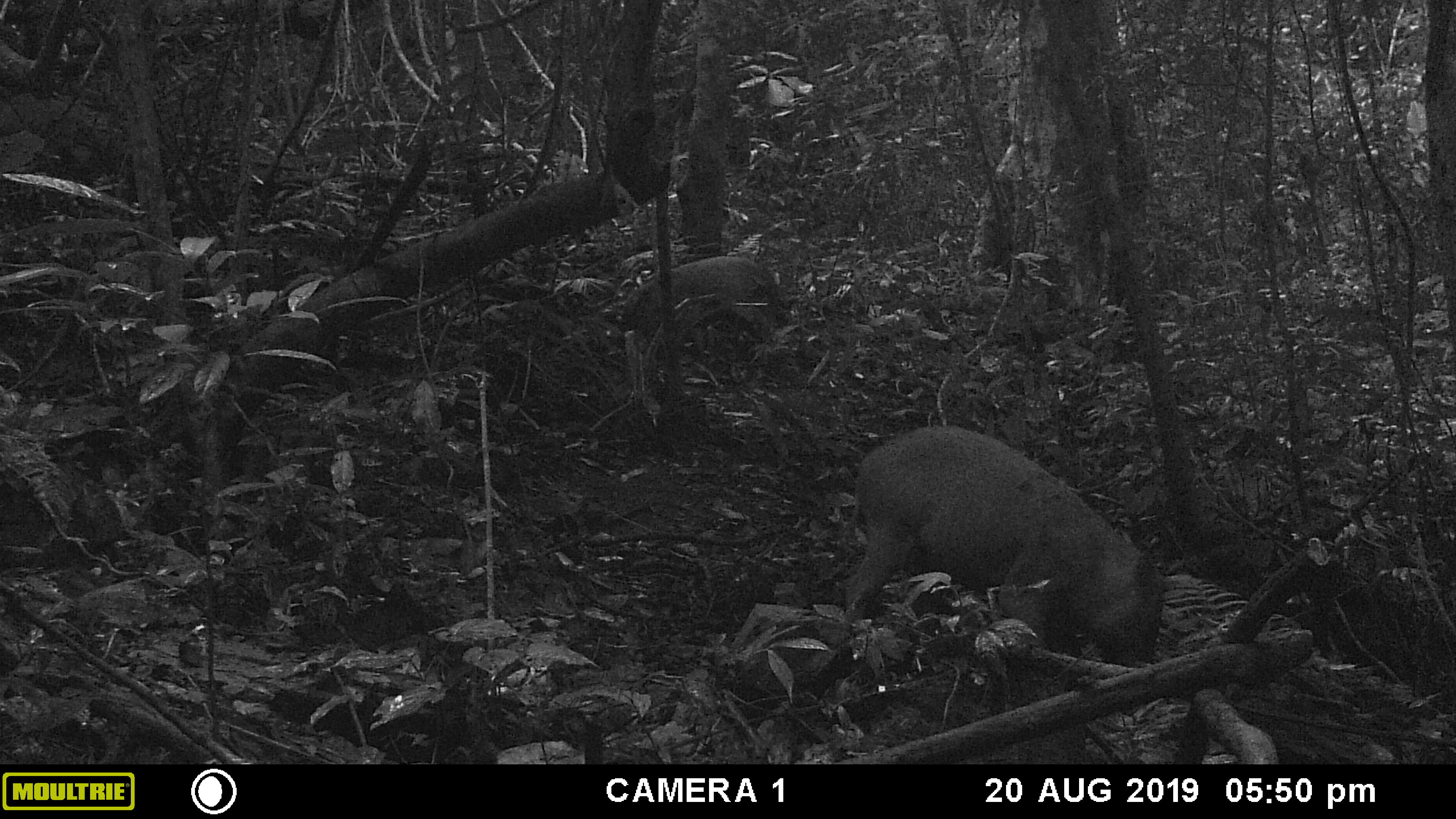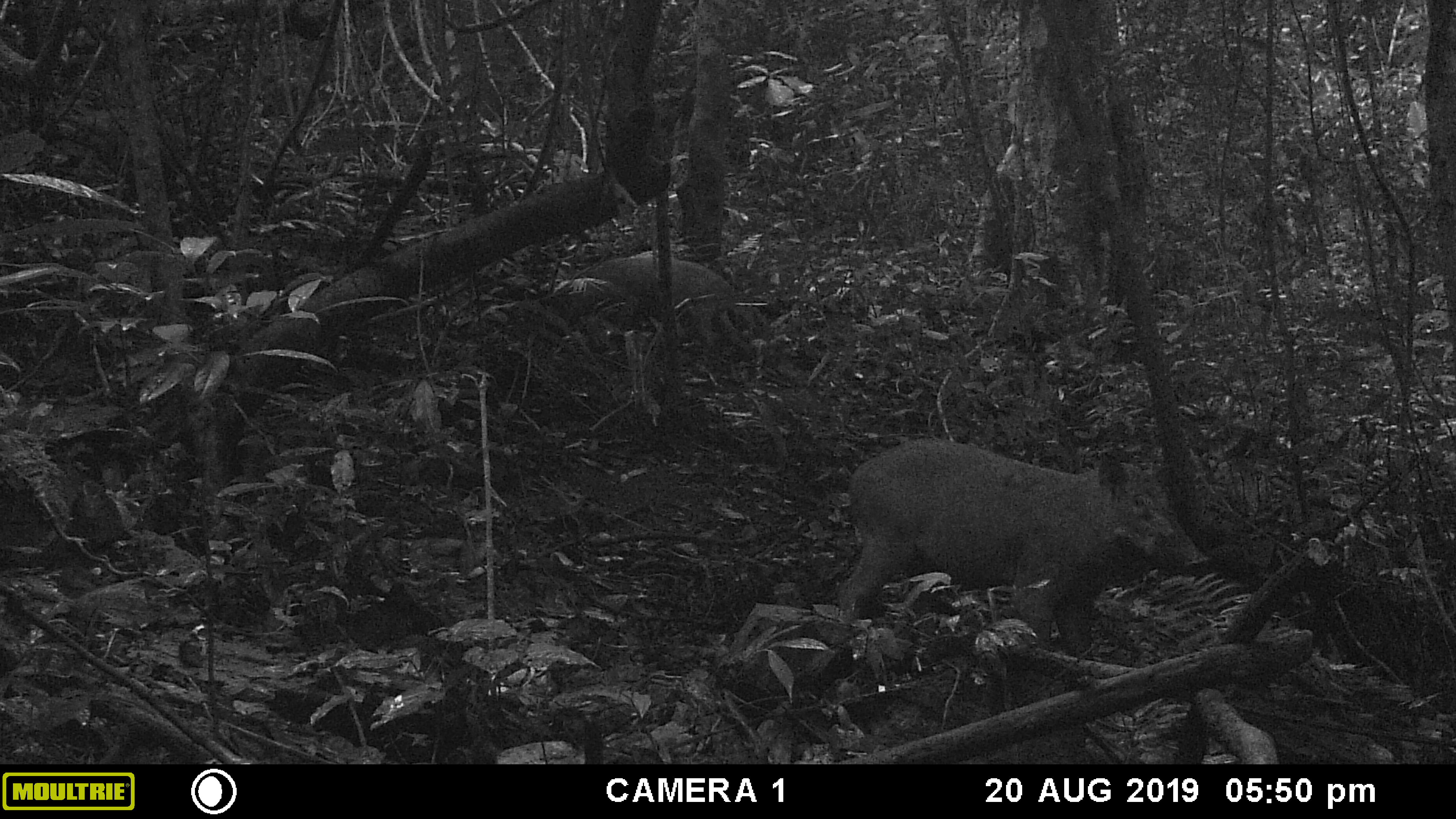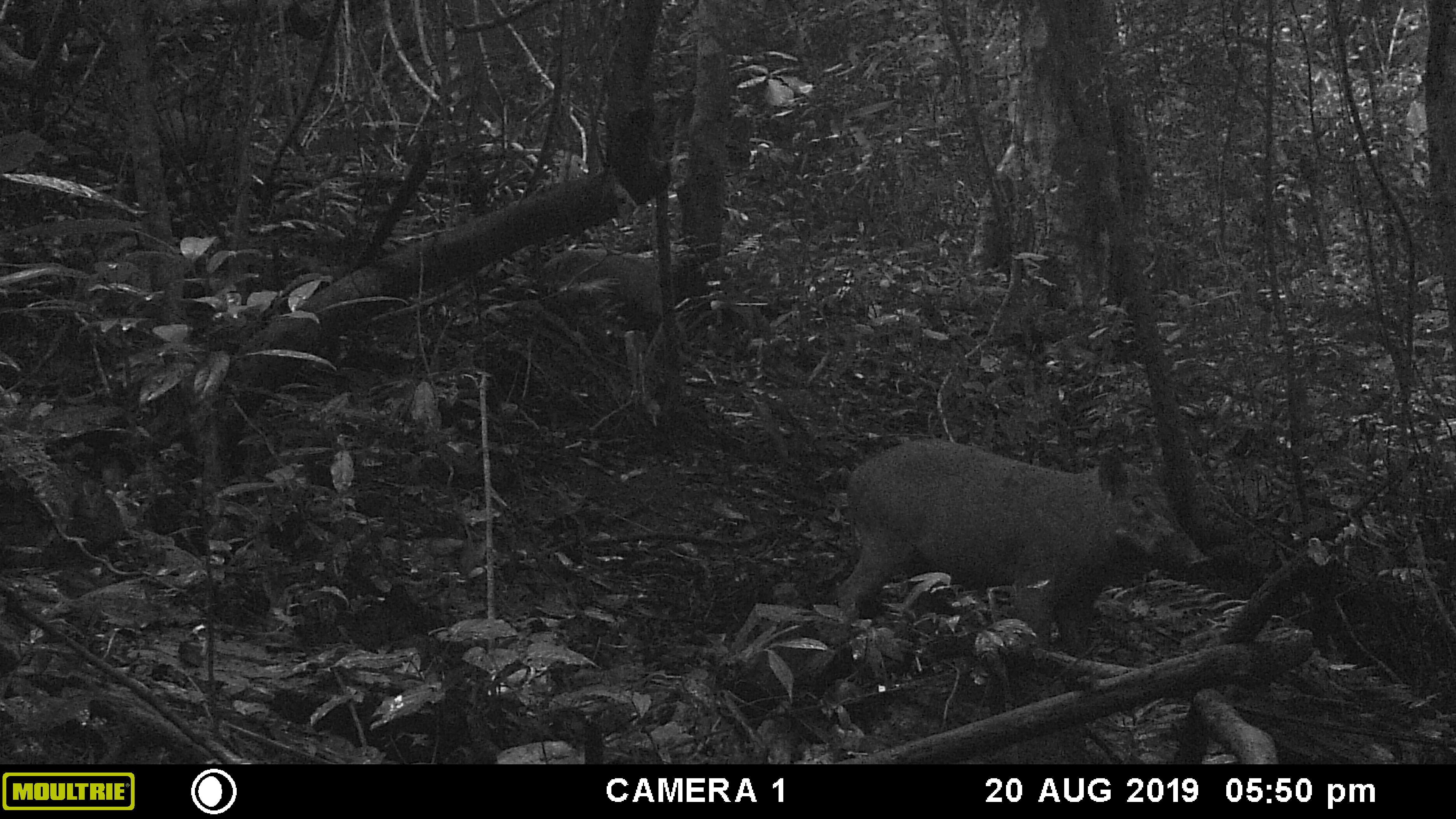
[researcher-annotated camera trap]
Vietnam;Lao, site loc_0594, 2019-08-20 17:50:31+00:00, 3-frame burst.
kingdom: Animalia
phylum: Chordata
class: Mammalia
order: Artiodactyla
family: Suidae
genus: Sus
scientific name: Sus scrofa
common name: eurasian wild pig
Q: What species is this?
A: Eurasian wild pig (Sus scrofa).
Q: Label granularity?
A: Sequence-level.